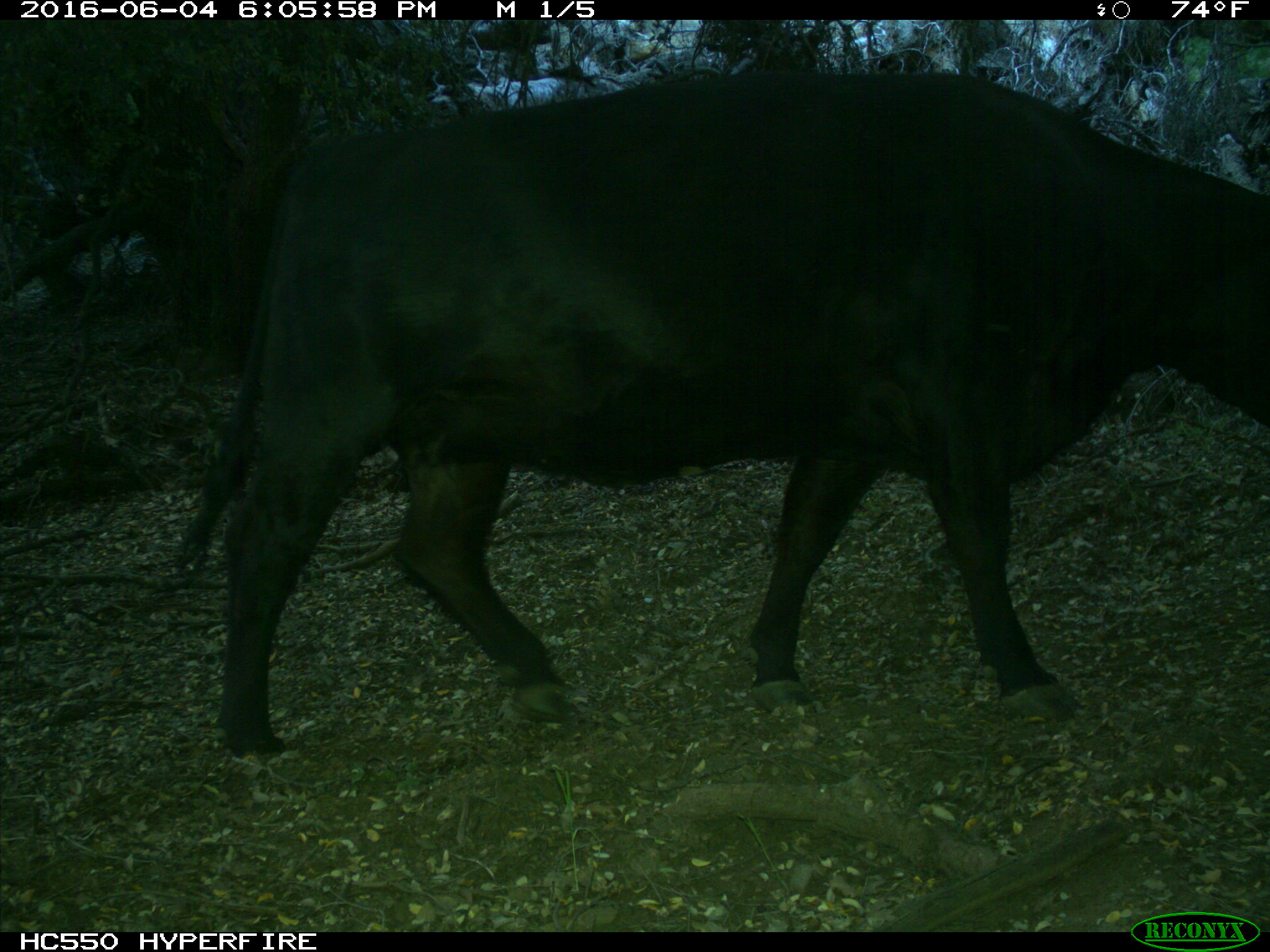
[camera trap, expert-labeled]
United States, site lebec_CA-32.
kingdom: Animalia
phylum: Chordata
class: Mammalia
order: Artiodactyla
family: Bovidae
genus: Bos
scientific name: Bos taurus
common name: domestic cow